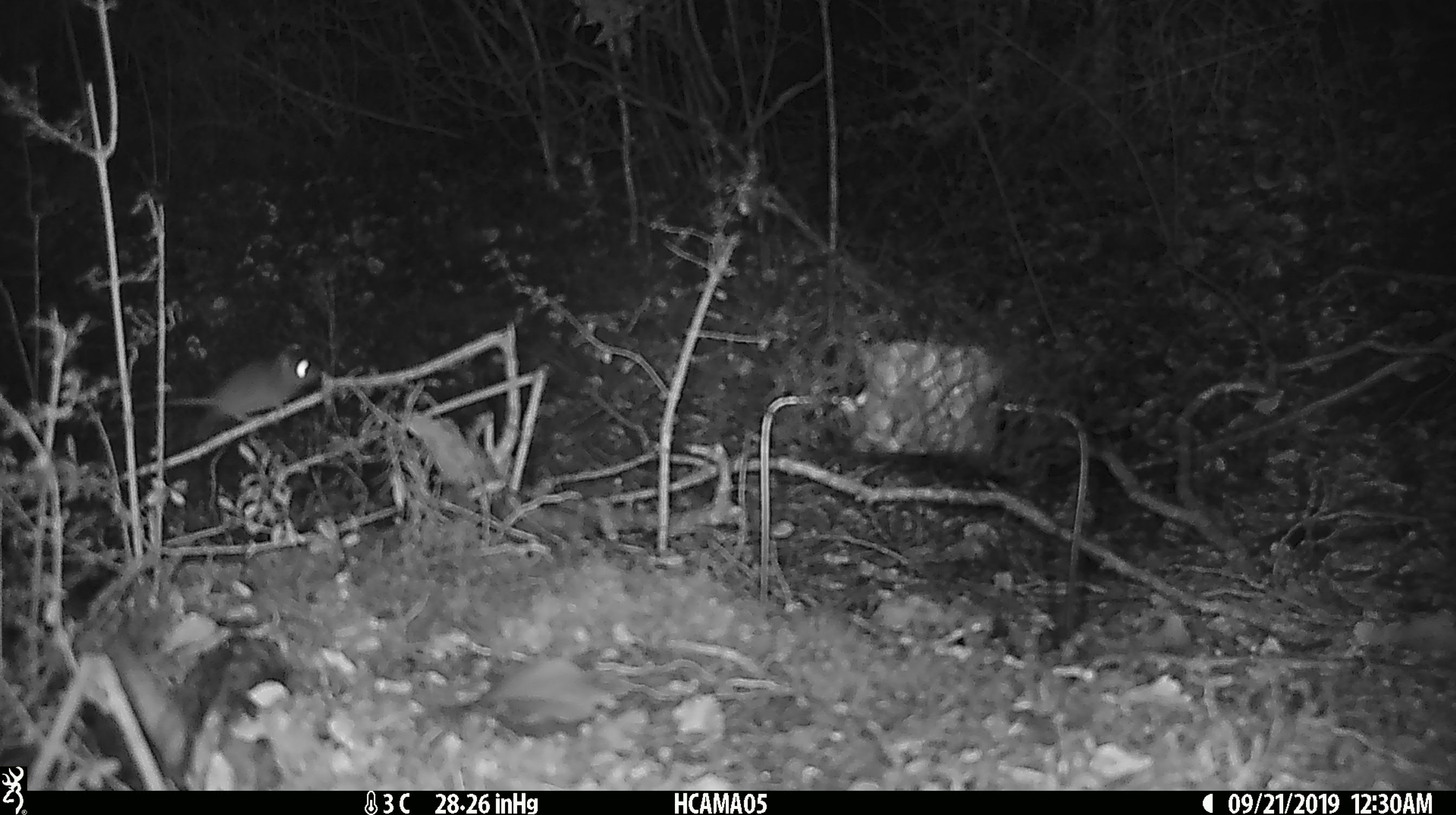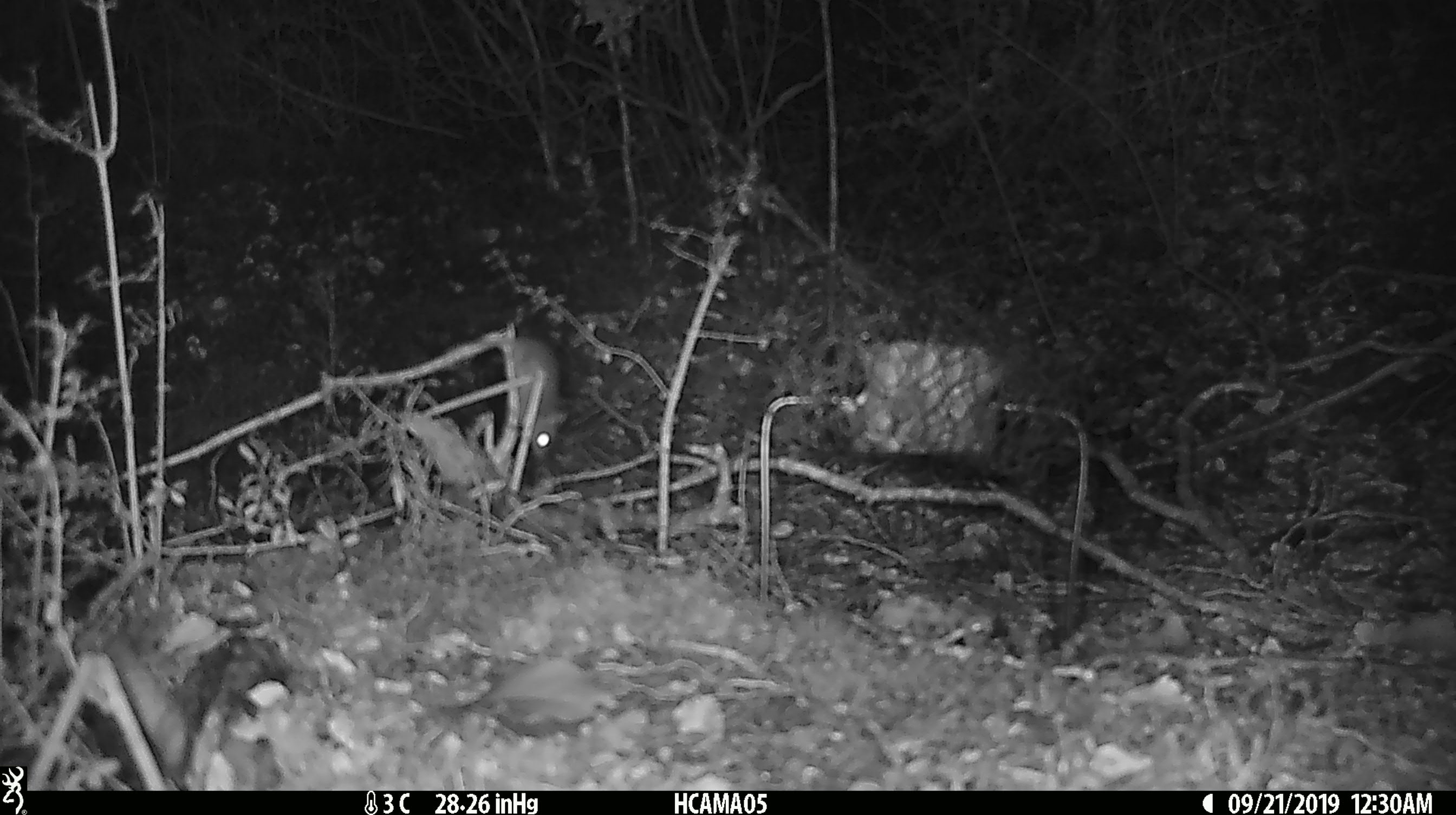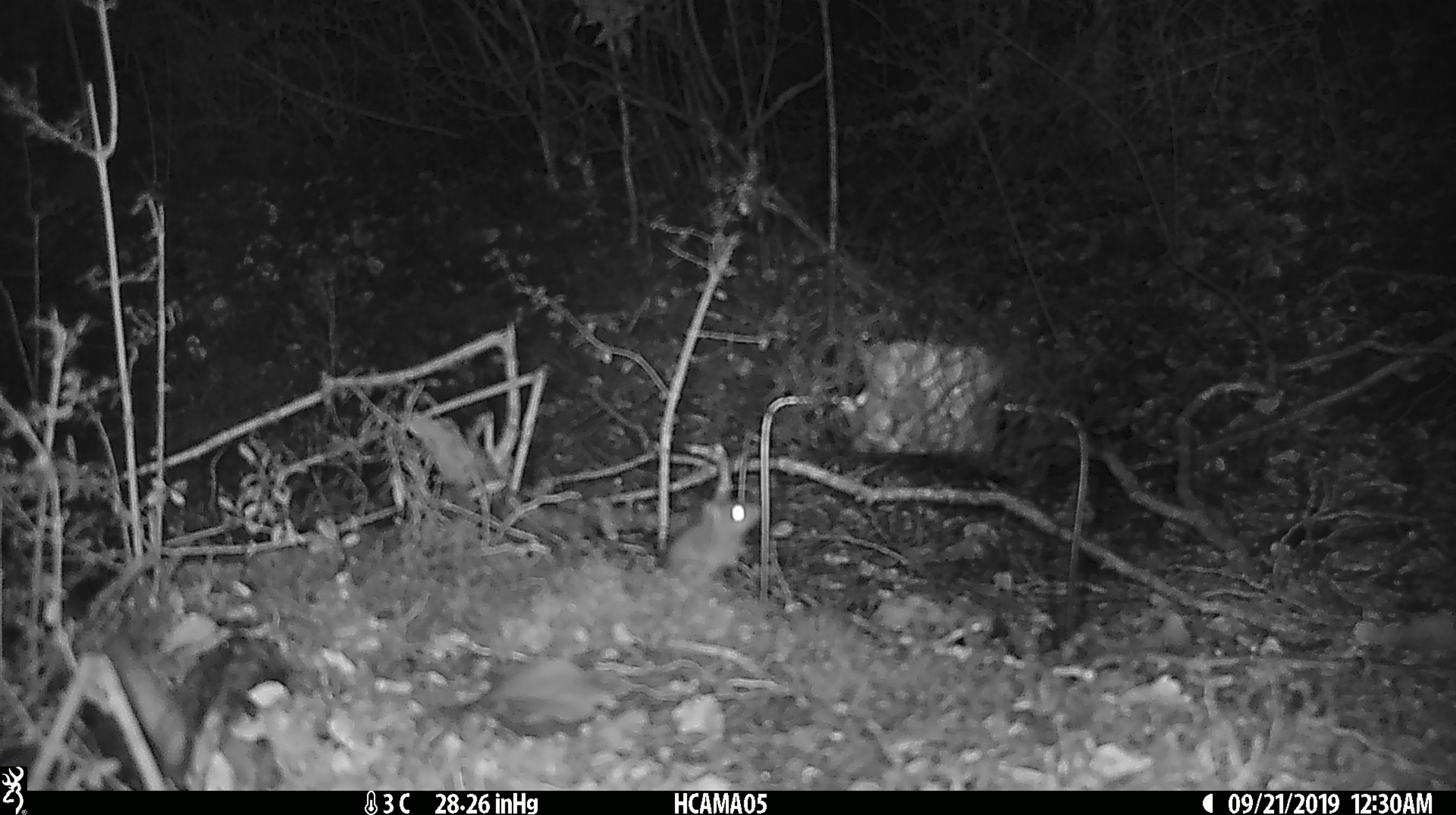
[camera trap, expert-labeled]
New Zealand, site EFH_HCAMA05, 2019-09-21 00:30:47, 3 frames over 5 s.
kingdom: Animalia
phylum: Chordata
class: Mammalia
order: Rodentia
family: Muridae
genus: Mus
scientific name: Mus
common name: mouse